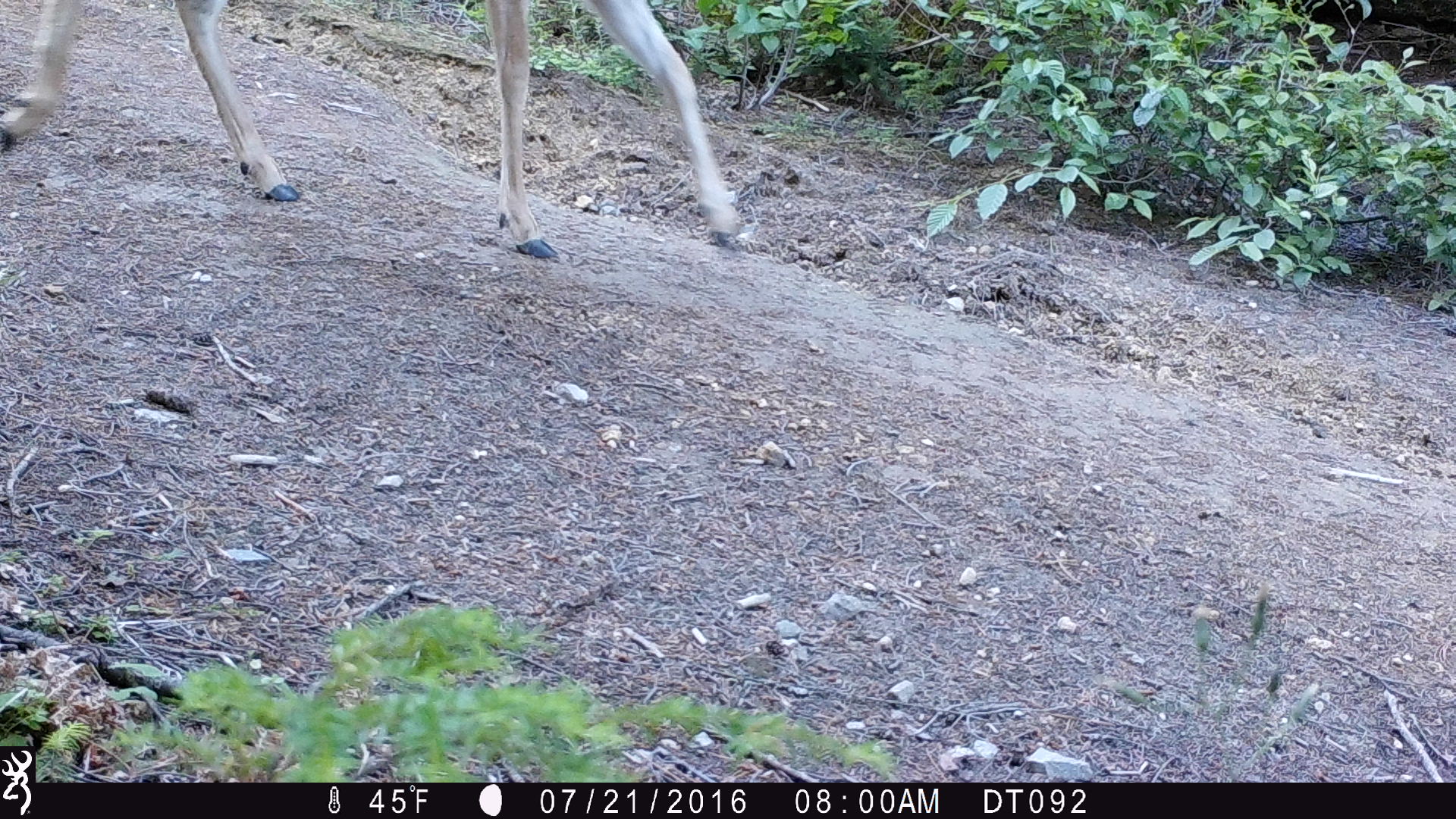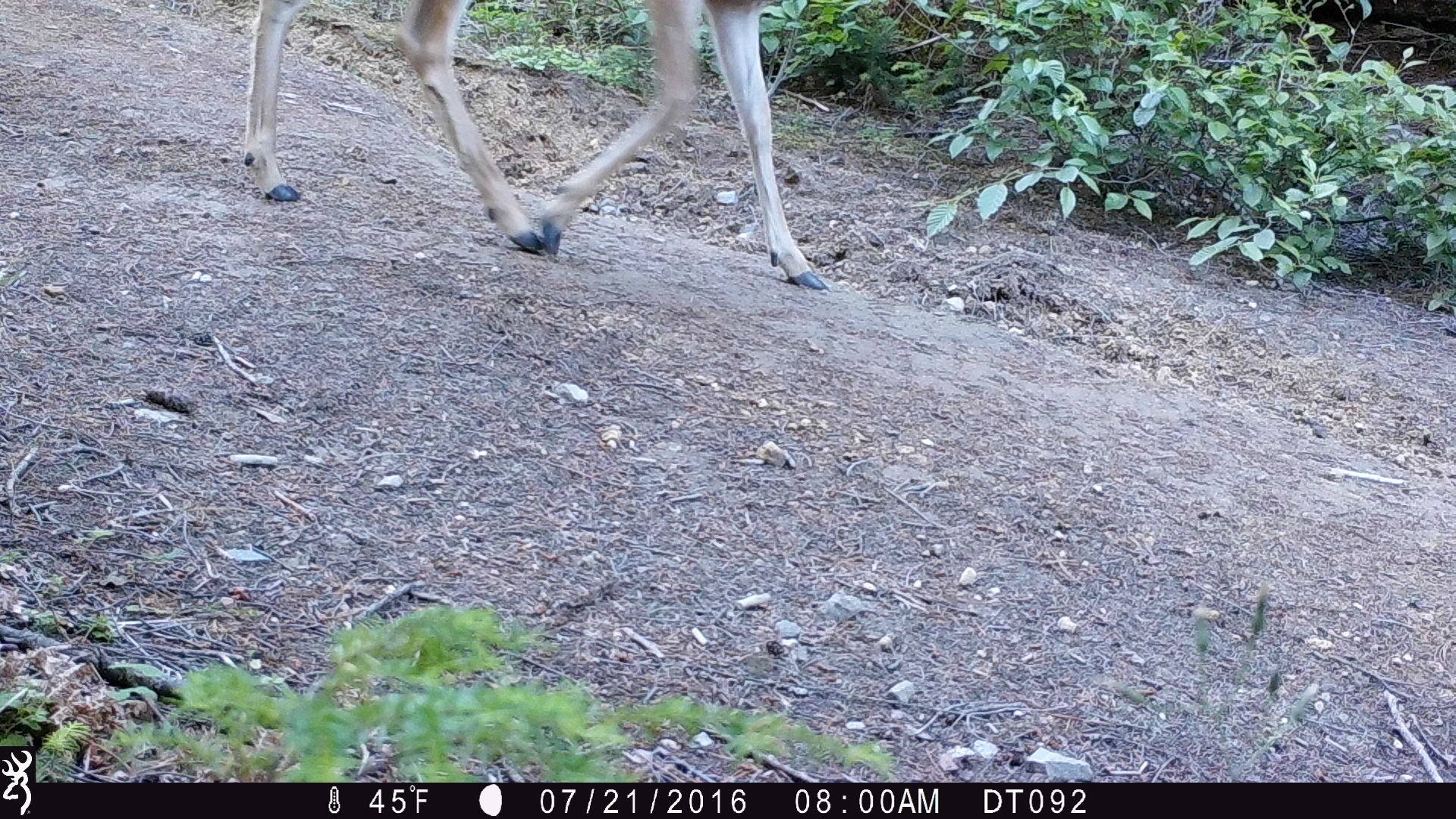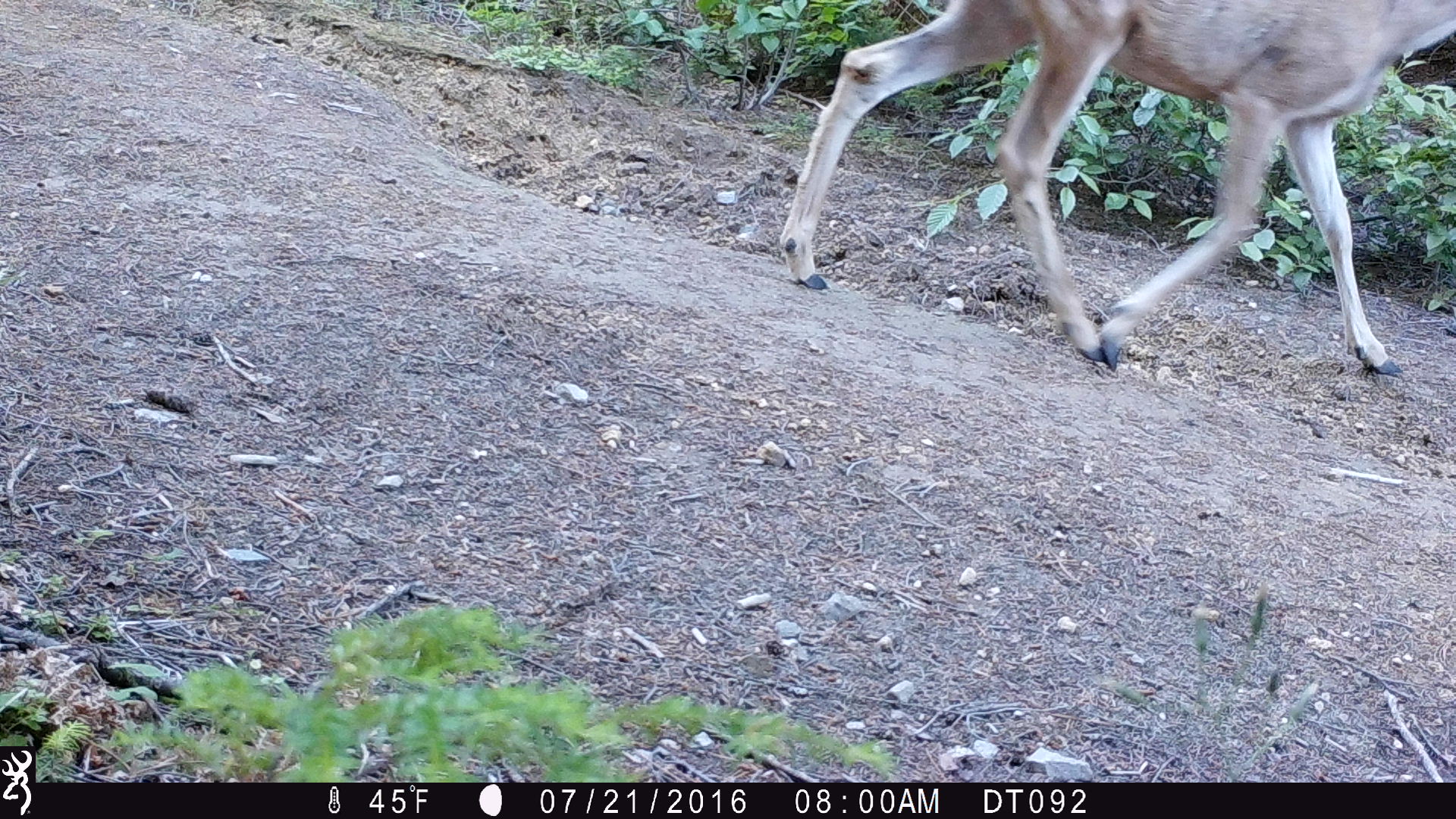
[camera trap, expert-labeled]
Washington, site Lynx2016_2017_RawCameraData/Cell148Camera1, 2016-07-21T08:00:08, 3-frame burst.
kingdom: Animalia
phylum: Chordata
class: Mammalia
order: Artiodactyla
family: Cervidae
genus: Odocoileus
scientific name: Odocoileus hemionus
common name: mule deer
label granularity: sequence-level